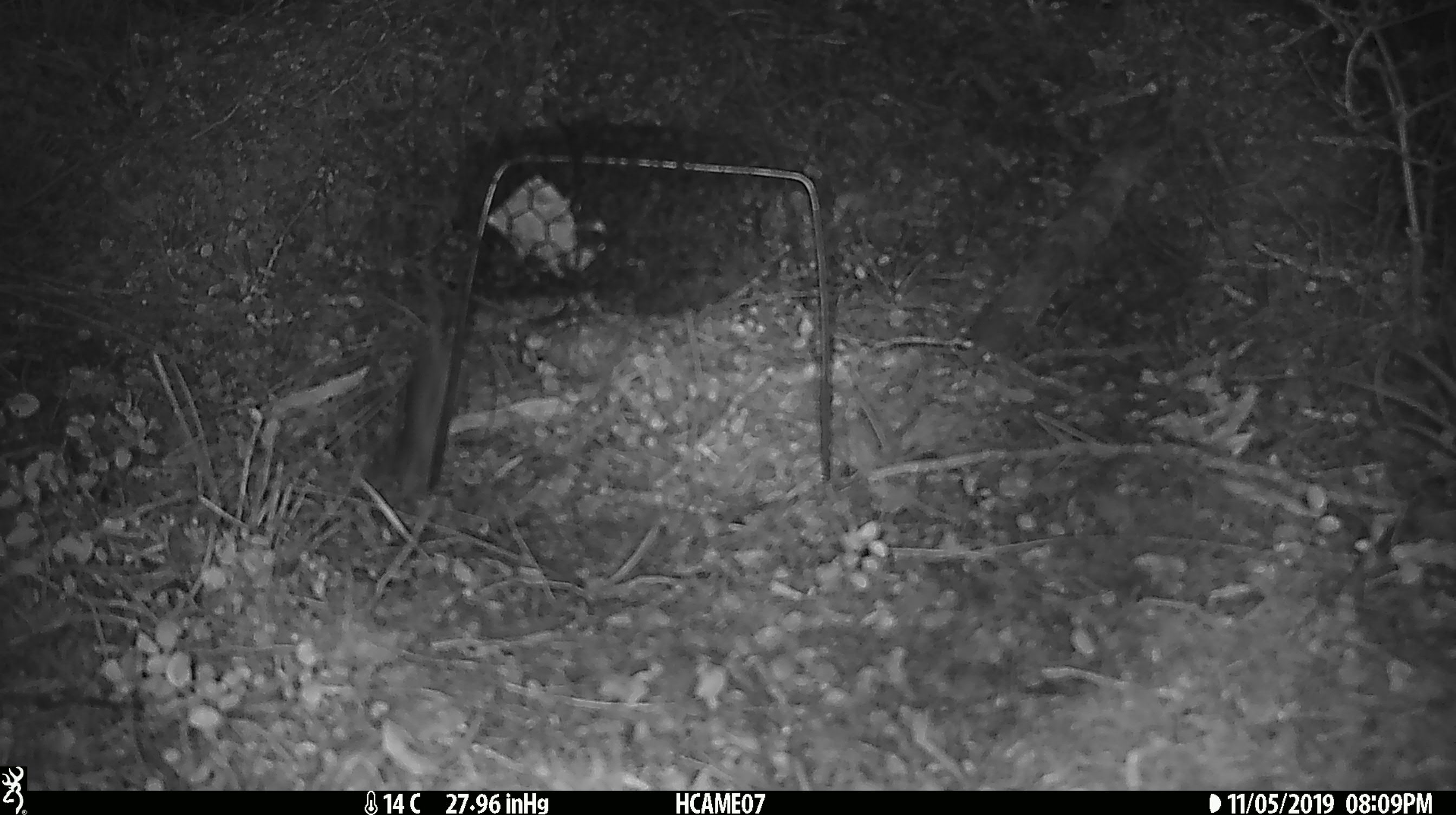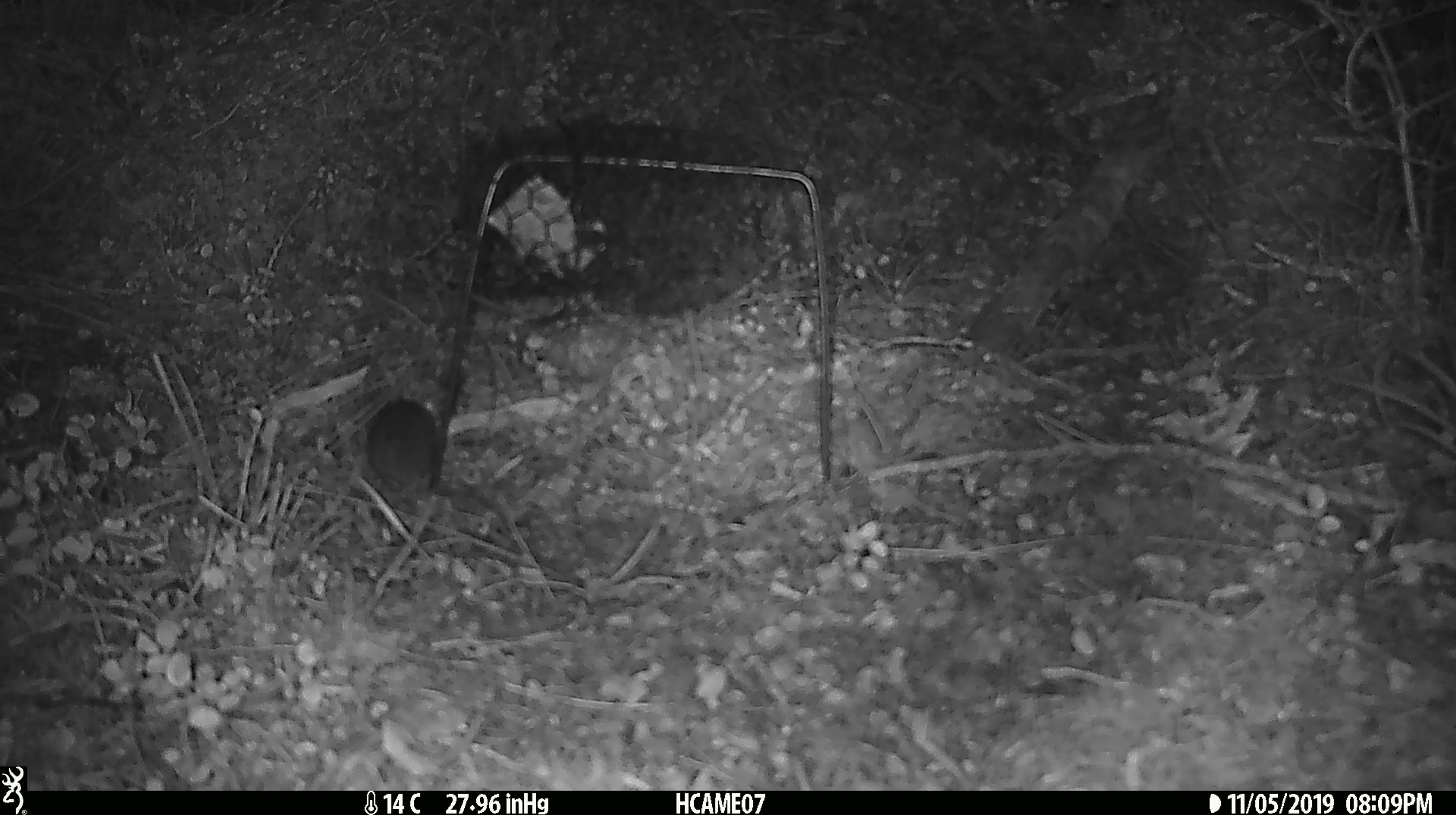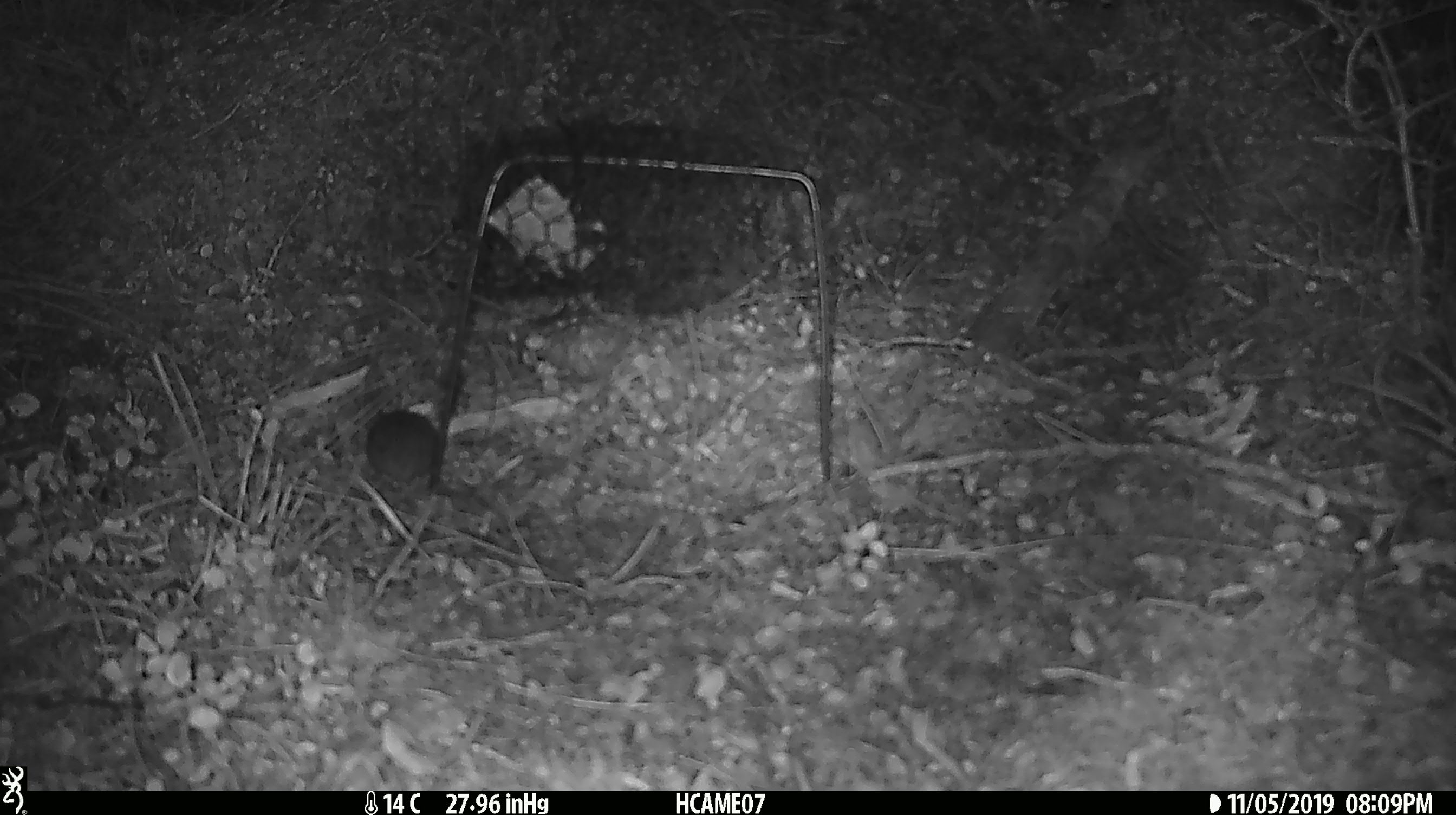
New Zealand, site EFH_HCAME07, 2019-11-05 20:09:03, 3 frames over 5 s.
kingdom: Animalia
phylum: Chordata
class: Mammalia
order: Rodentia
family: Muridae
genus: Mus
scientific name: Mus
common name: mouse